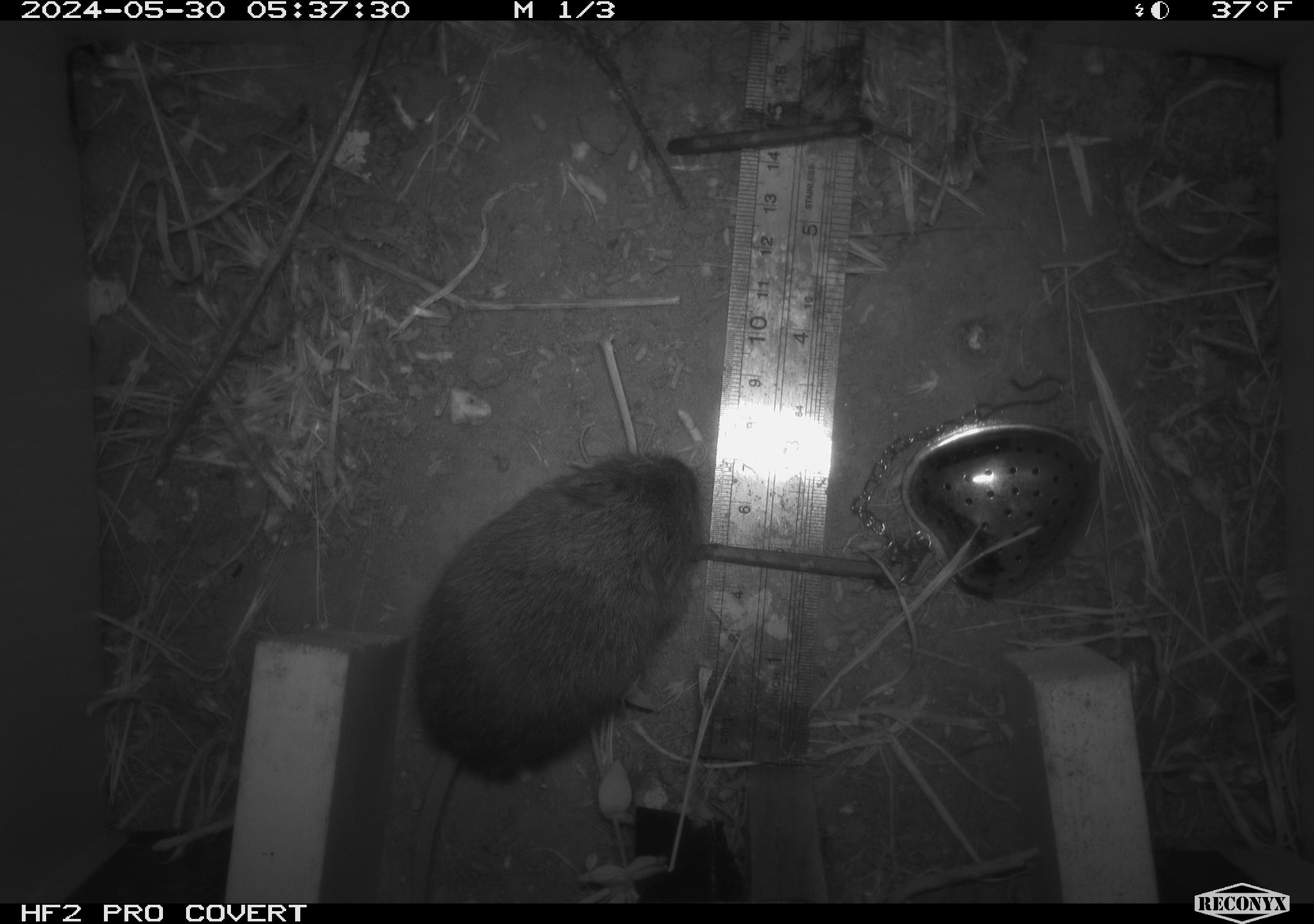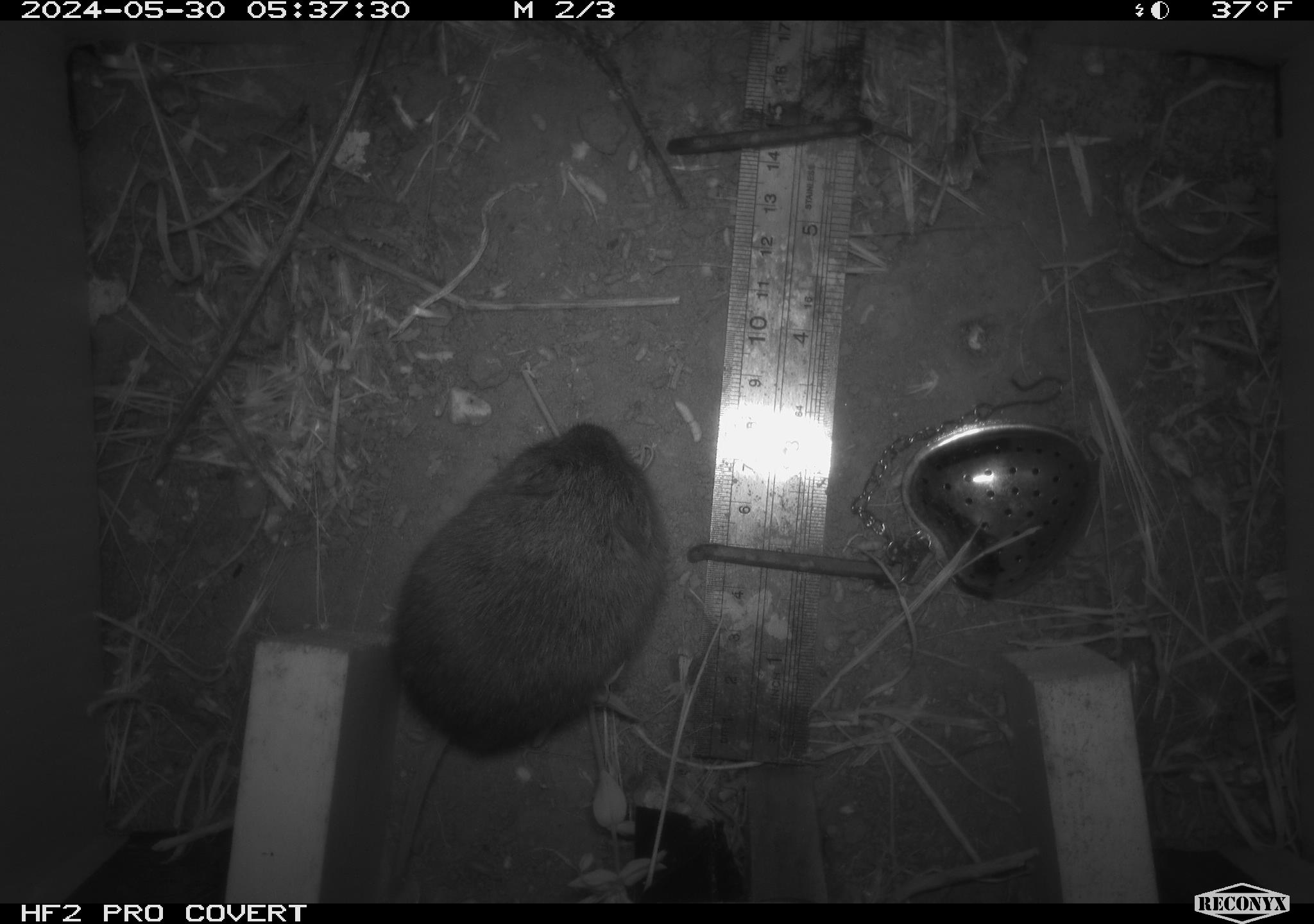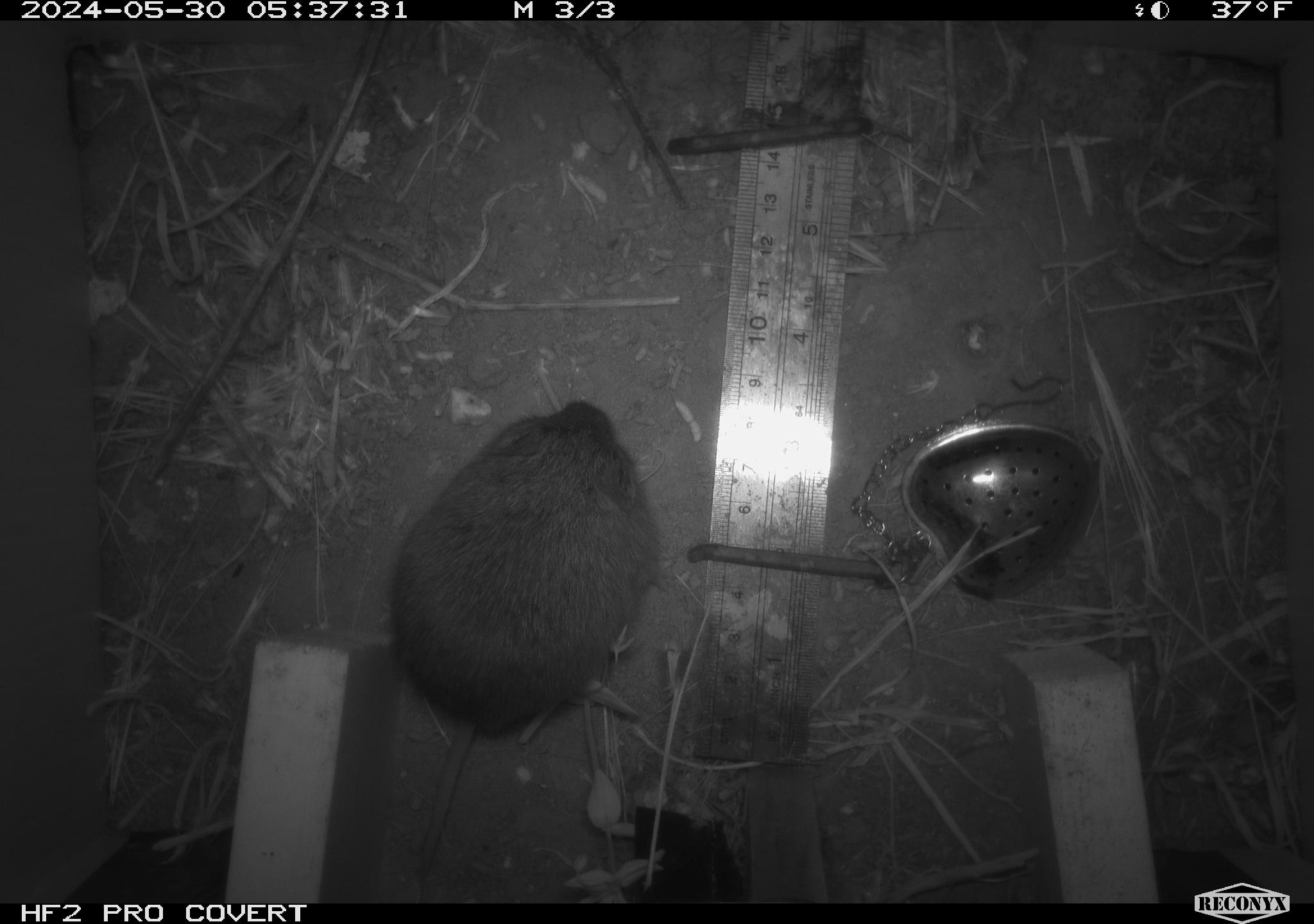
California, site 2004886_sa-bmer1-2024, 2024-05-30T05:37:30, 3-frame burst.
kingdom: Animalia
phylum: Chordata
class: Mammalia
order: Rodentia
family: Cricetidae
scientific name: Arvicolinae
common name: voles, lemmings, and muskrats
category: arvicolinae subfamily